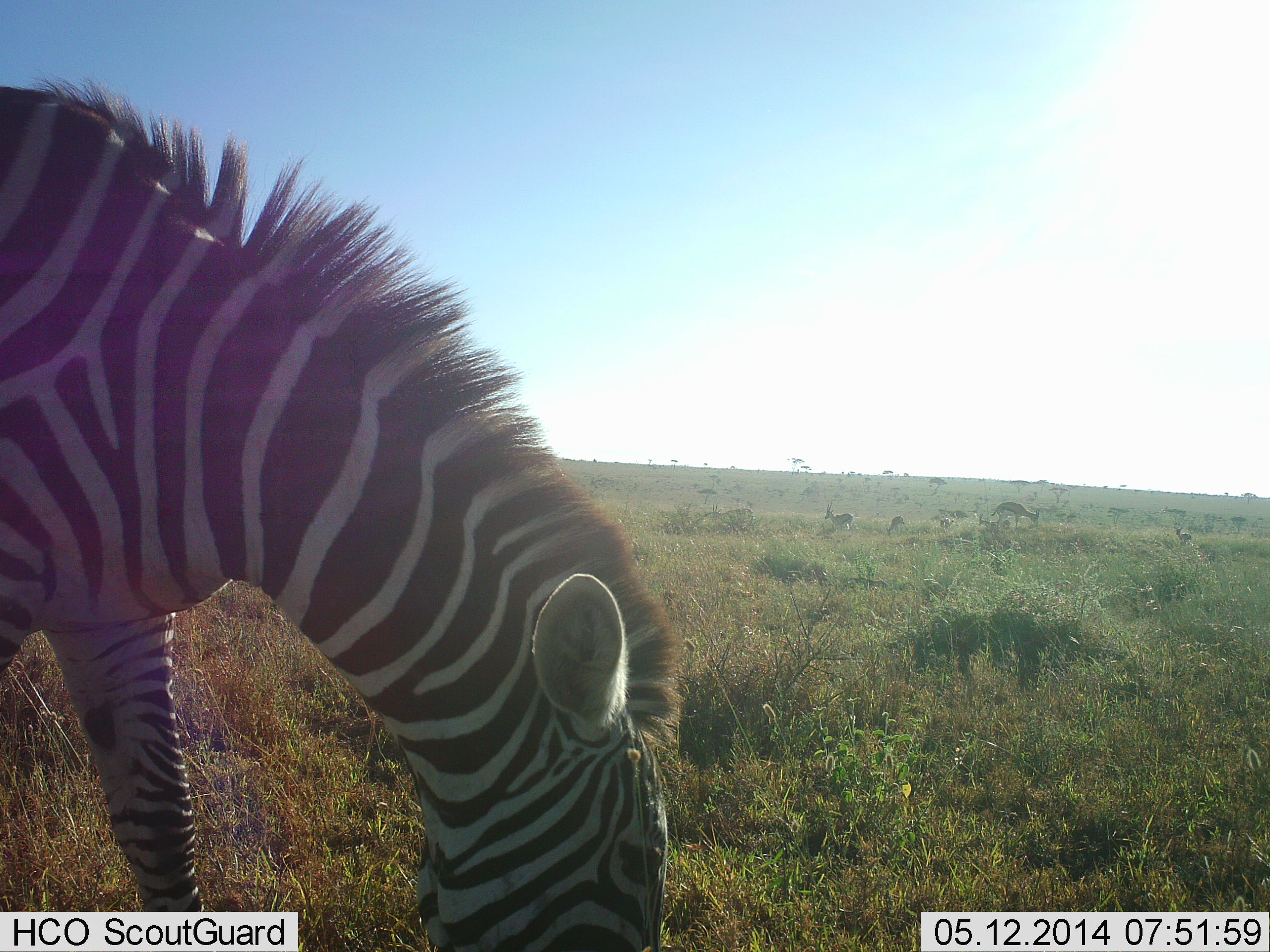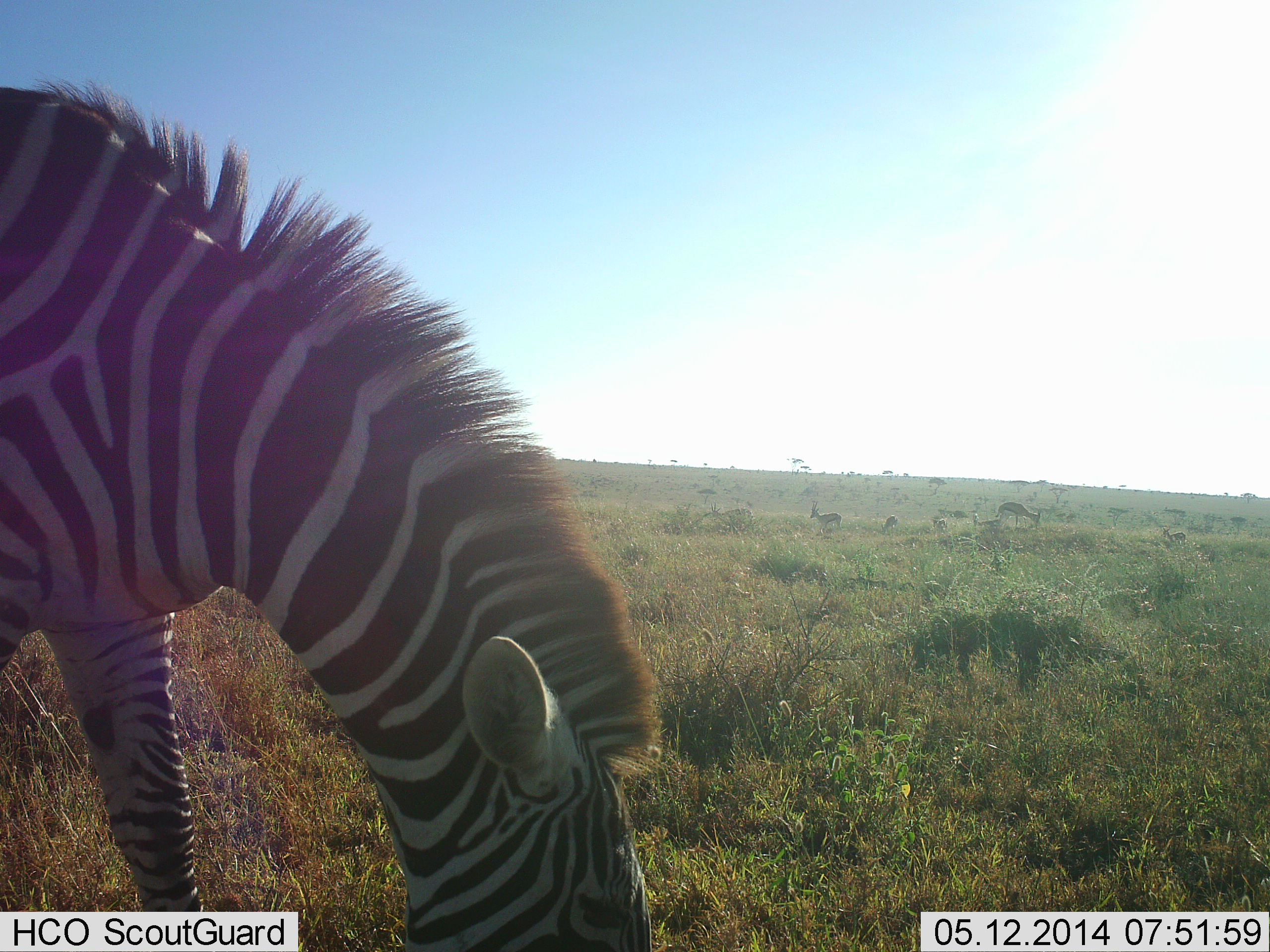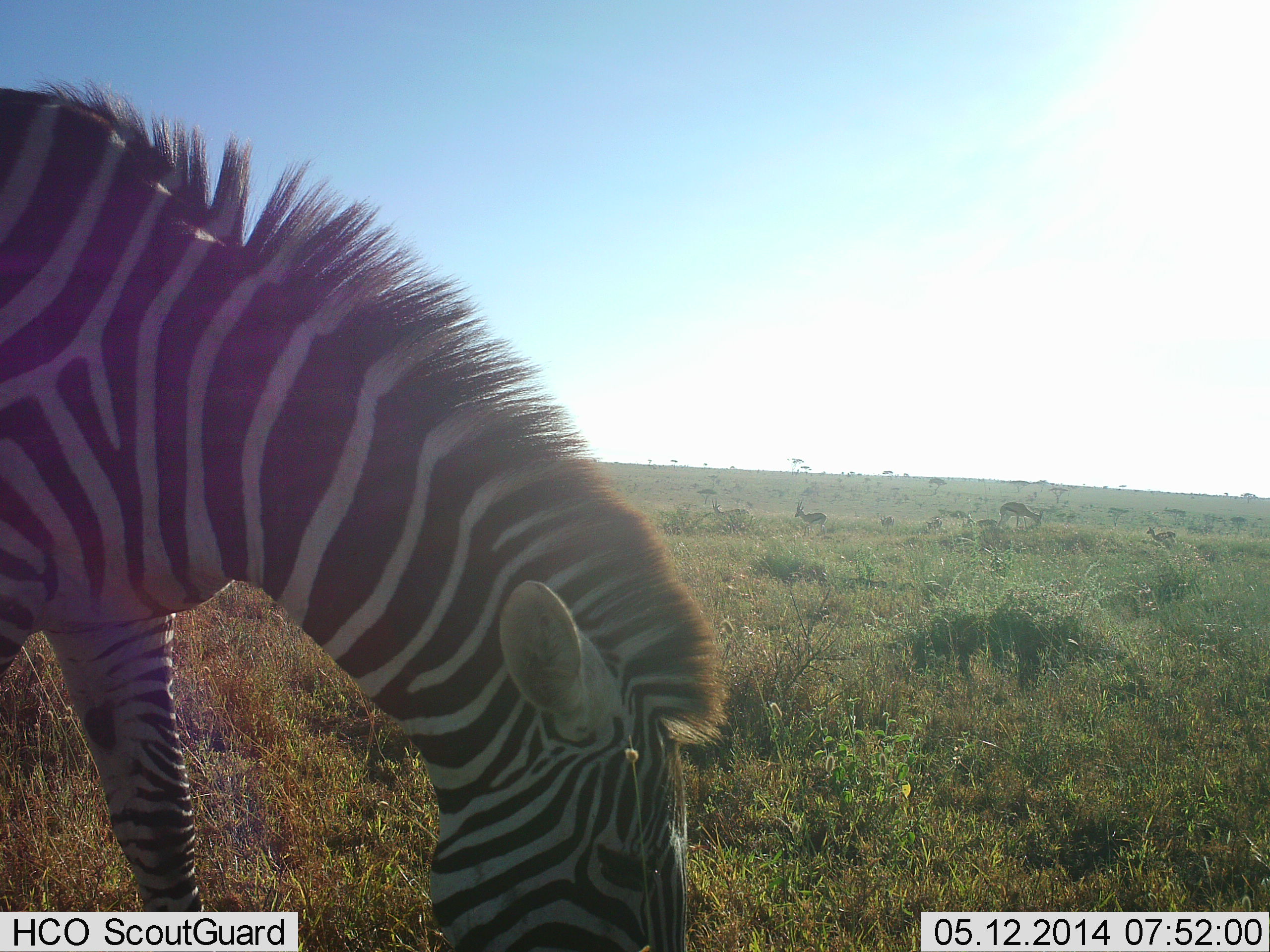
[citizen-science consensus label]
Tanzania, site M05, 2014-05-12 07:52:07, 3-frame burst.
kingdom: Animalia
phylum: Chordata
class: Mammalia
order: Artiodactyla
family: Bovidae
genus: Eudorcas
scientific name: Eudorcas thomsonii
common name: thomson's gazelle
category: gazellethomsons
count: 6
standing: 18%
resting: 9%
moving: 82%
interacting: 0%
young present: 9%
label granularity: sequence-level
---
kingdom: Animalia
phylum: Chordata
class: Mammalia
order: Perissodactyla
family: Equidae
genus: Equus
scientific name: Equus quagga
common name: plains zebra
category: zebra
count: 1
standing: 16%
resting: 0%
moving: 0%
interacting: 0%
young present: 0%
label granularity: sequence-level